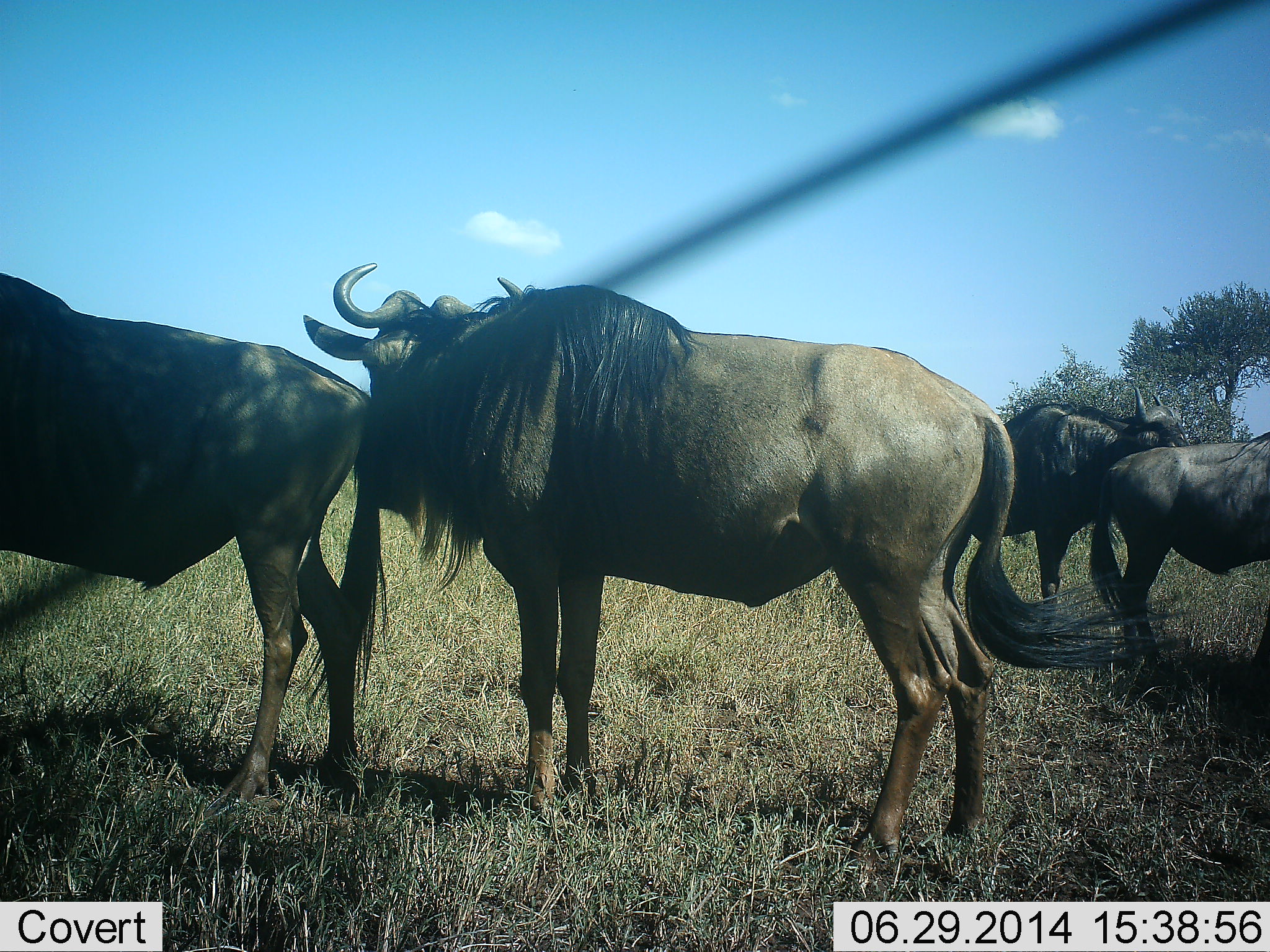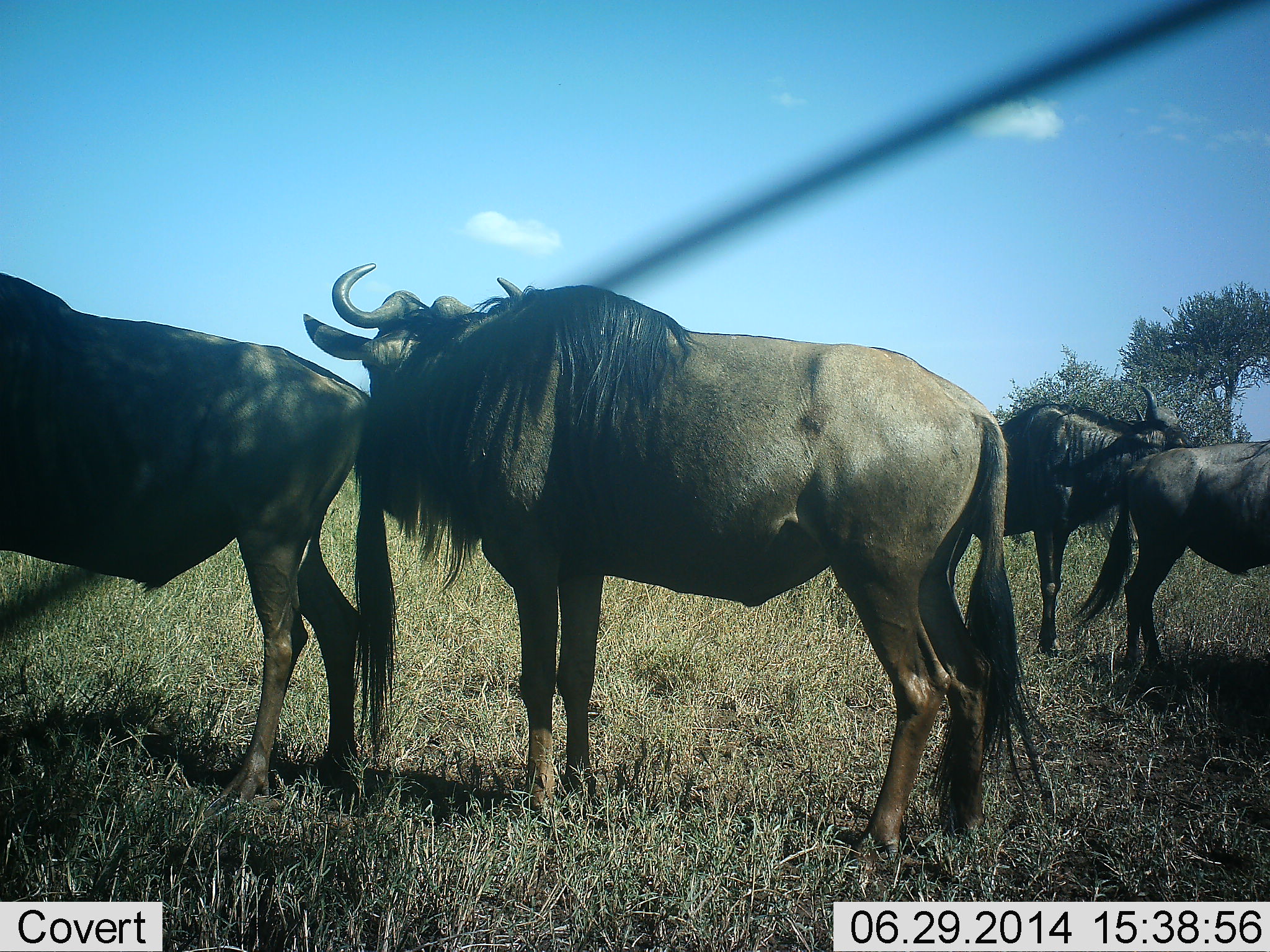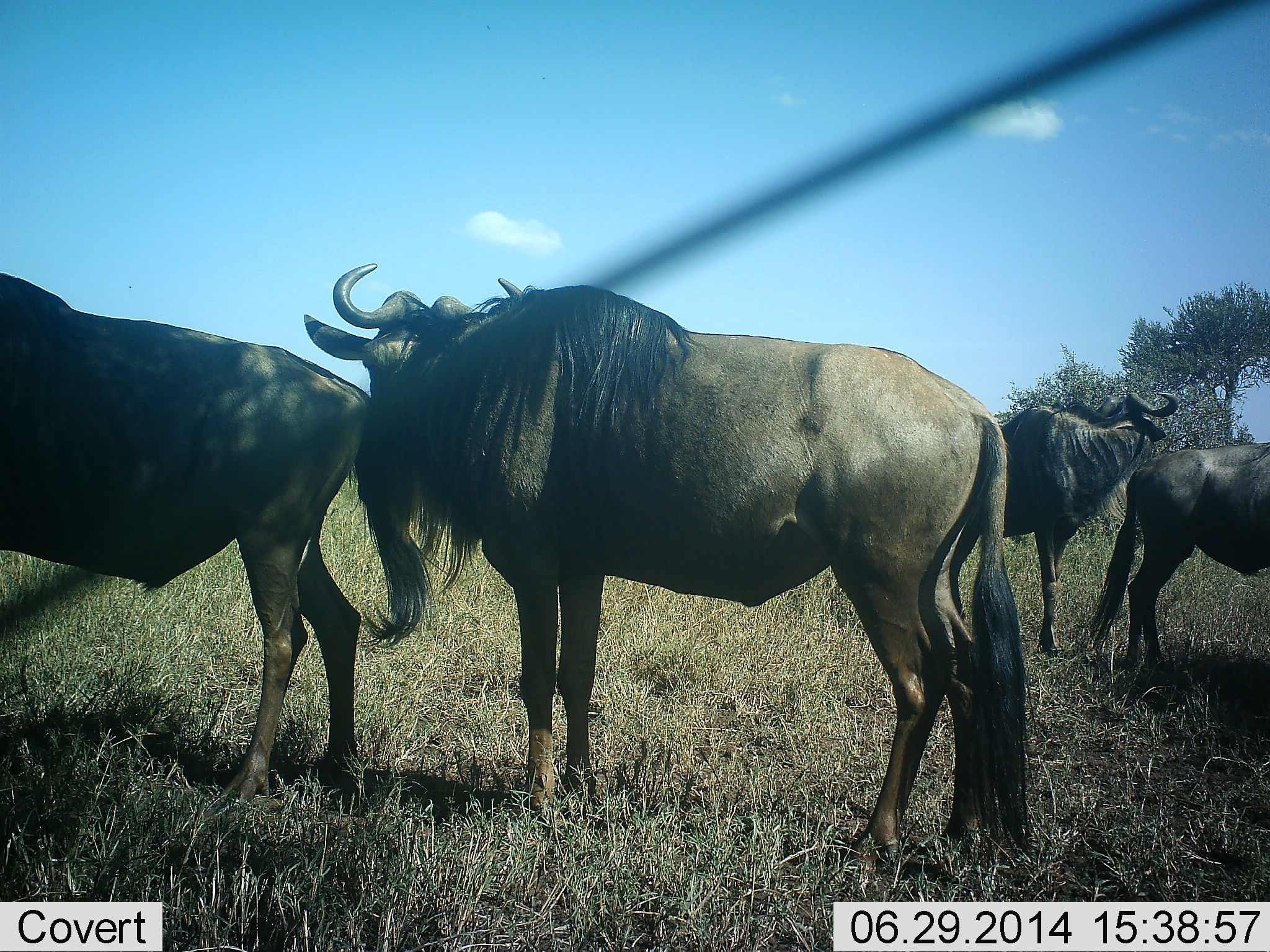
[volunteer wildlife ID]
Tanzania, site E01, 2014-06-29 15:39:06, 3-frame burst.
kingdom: Animalia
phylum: Chordata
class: Mammalia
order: Artiodactyla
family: Bovidae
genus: Connochaetes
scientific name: Connochaetes taurinus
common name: blue wildebeest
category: wildebeest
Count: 4.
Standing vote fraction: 100%.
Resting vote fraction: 0%.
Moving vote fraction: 0%.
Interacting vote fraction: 10%.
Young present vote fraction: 0%.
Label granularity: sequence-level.